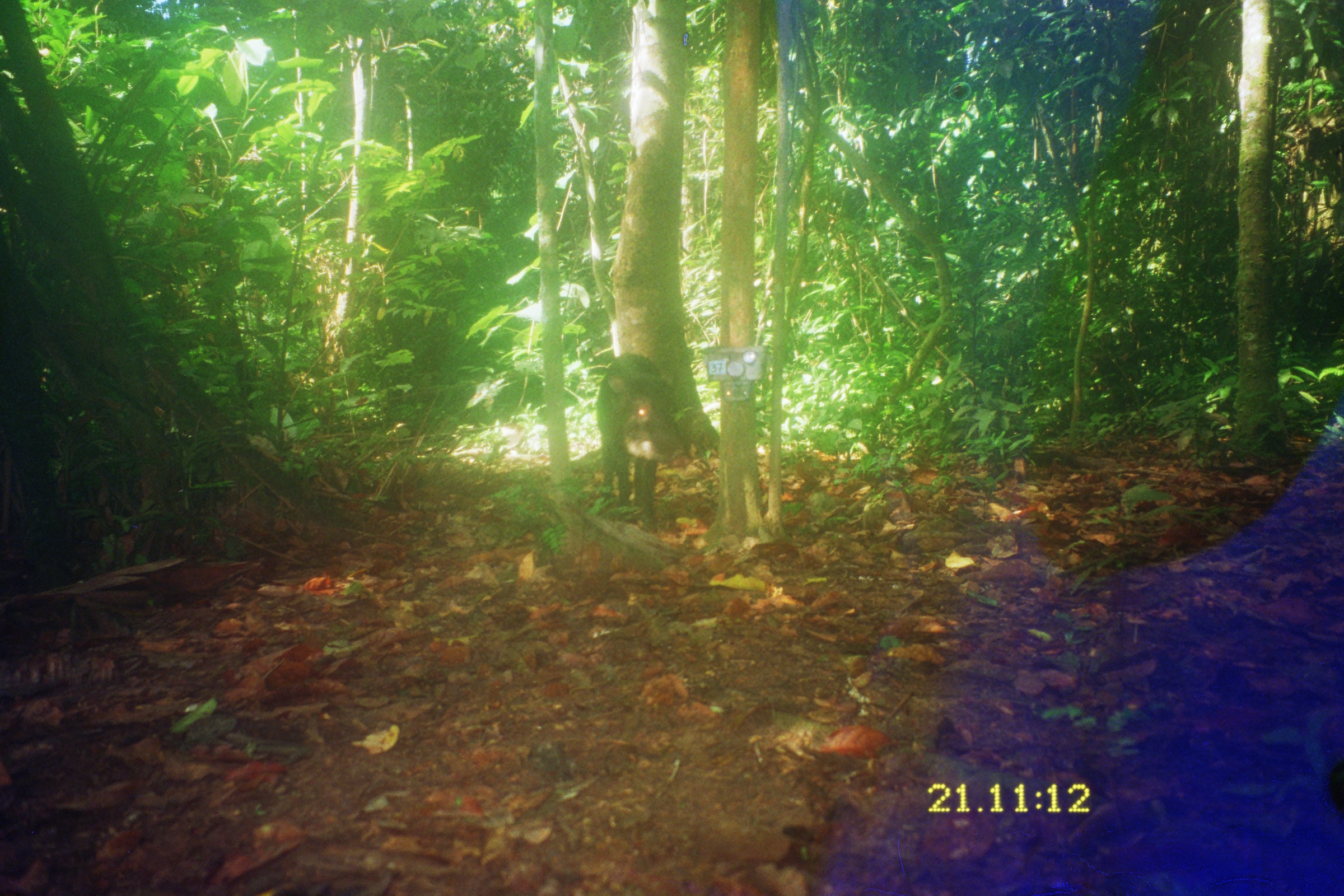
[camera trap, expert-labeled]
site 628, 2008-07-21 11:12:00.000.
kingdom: Animalia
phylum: Chordata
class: Mammalia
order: Artiodactyla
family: Tayassuidae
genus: Tayassu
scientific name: Tayassu pecari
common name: white-lipped peccary